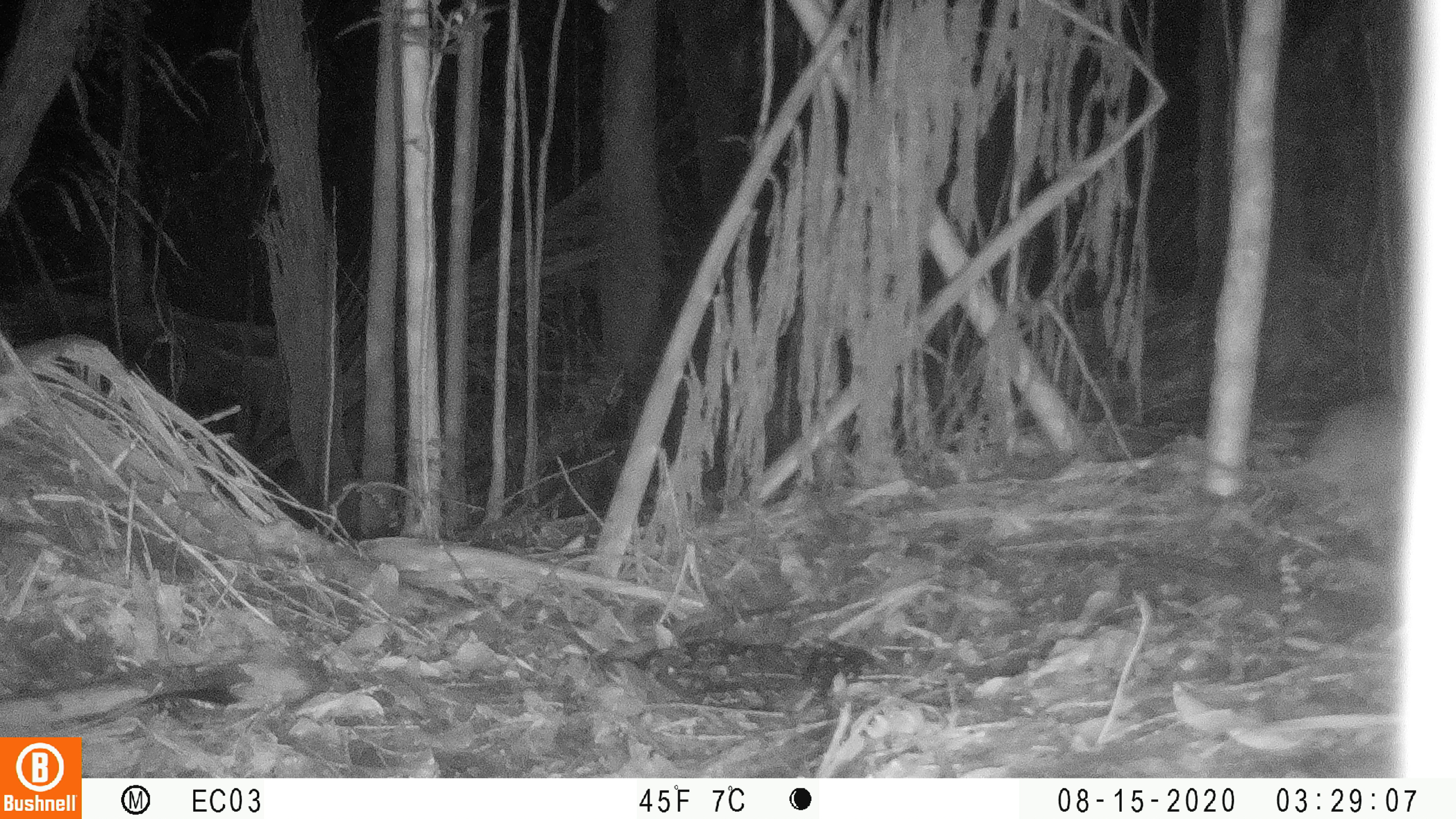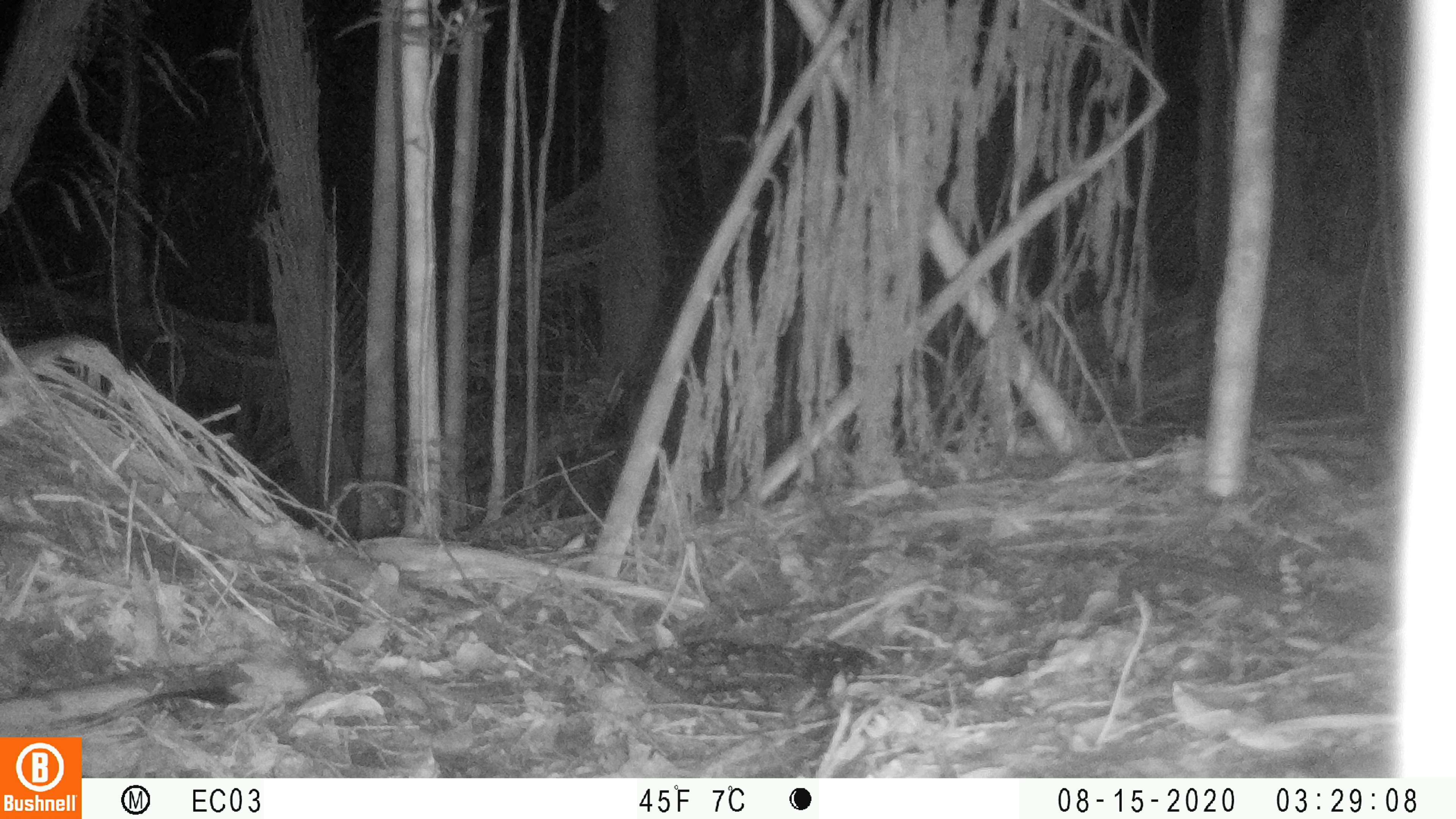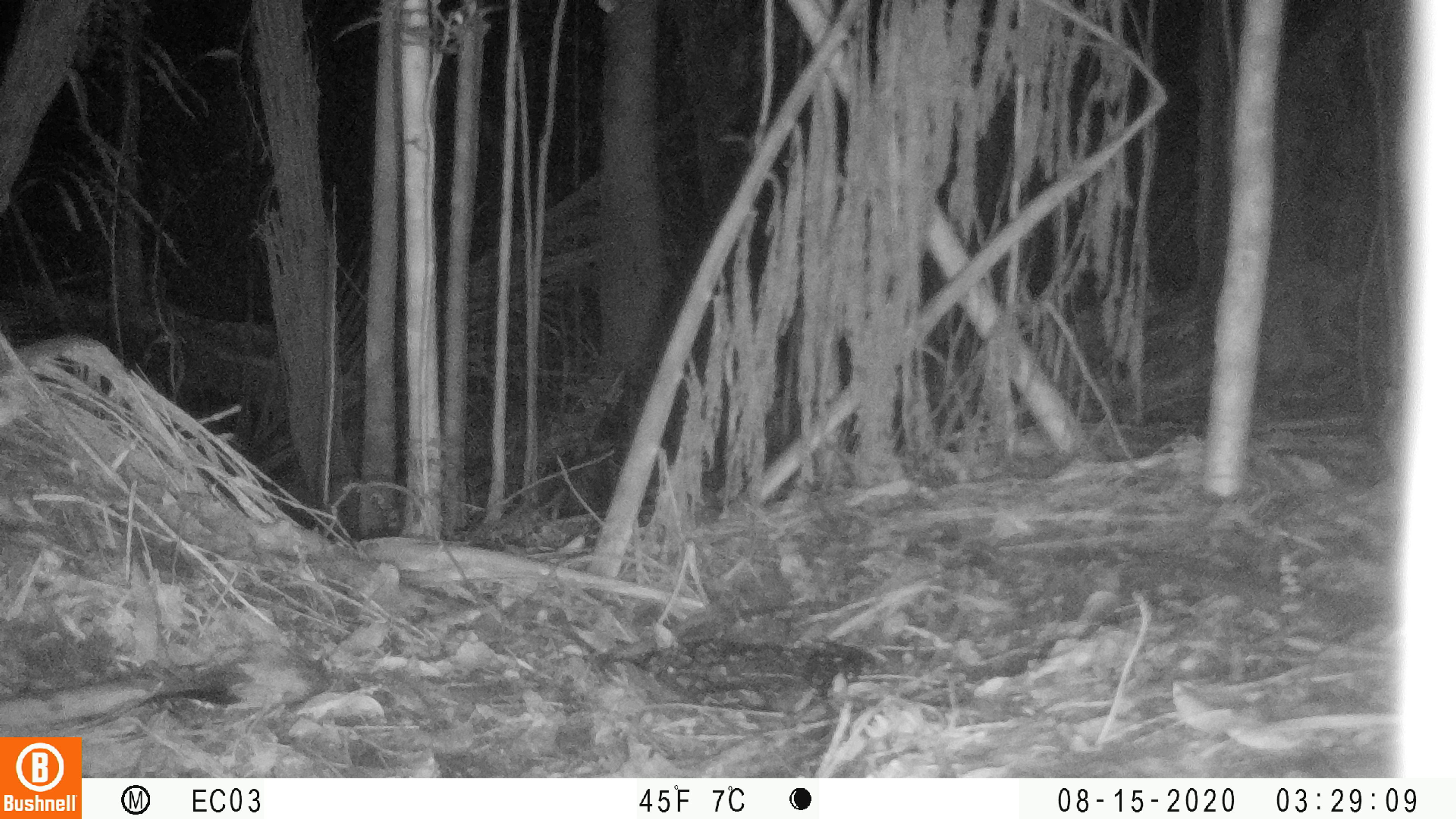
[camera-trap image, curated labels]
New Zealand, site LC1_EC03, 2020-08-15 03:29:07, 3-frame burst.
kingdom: Animalia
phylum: Chordata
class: Mammalia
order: Rodentia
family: Muridae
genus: Rattus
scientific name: Rattus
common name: rat